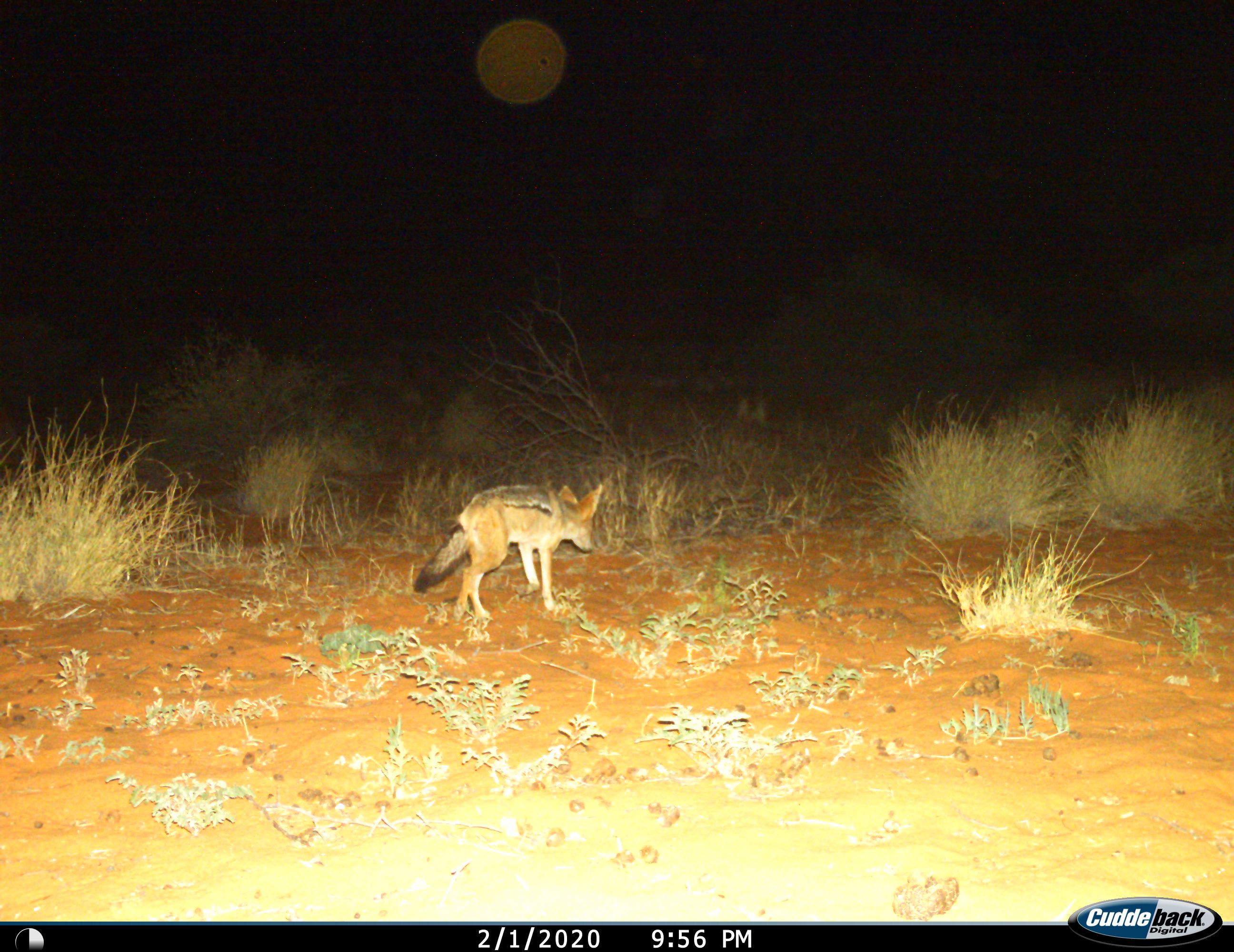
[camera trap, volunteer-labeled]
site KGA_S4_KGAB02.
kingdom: Animalia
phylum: Chordata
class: Mammalia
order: Carnivora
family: Canidae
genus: Lupulella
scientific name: Lupulella mesomelas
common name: black-backed jackal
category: jackalblackbacked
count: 1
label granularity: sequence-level